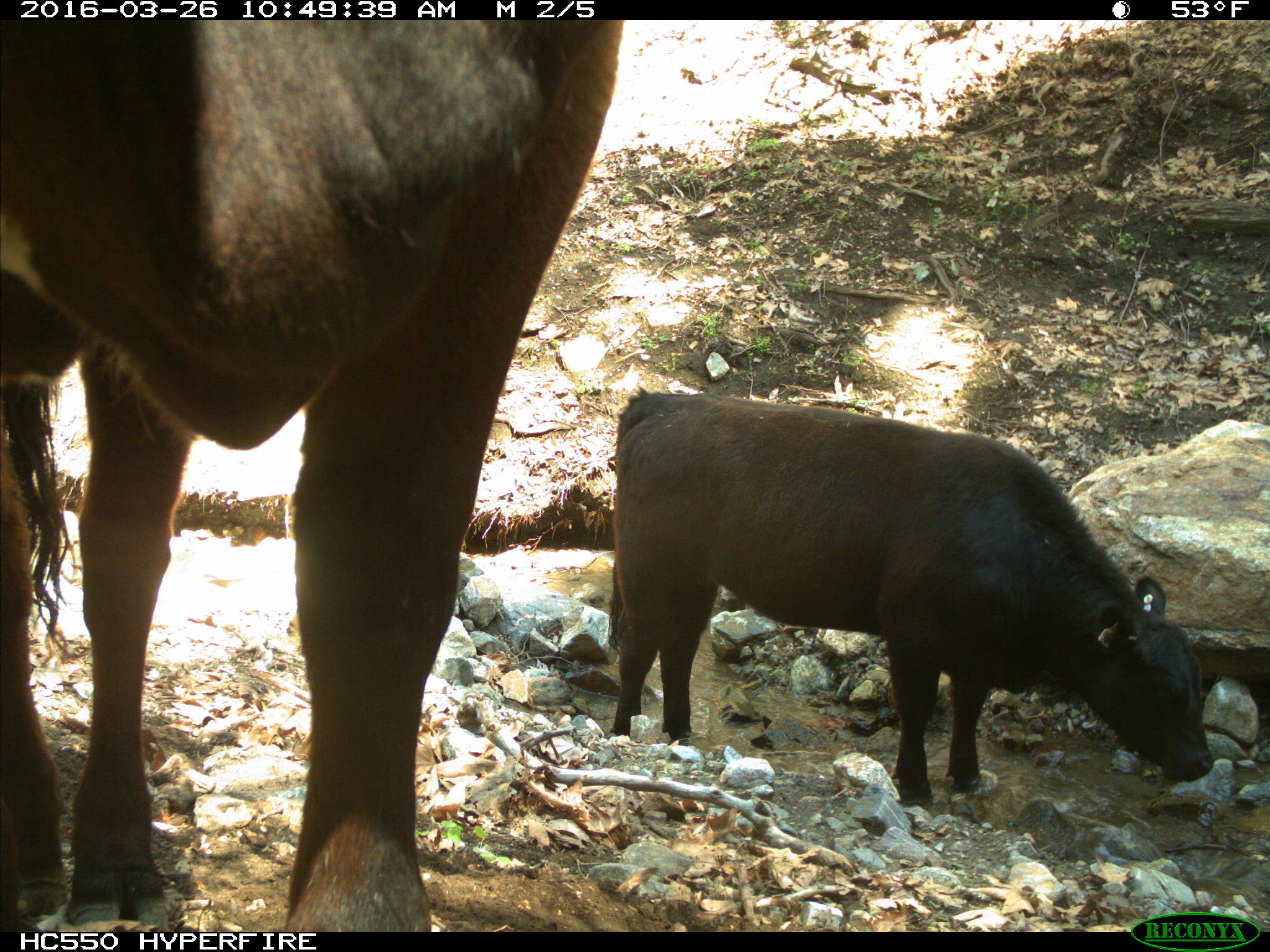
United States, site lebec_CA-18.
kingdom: Animalia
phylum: Chordata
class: Mammalia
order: Artiodactyla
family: Bovidae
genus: Bos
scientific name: Bos taurus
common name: domestic cow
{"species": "Bos taurus (domestic cow)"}